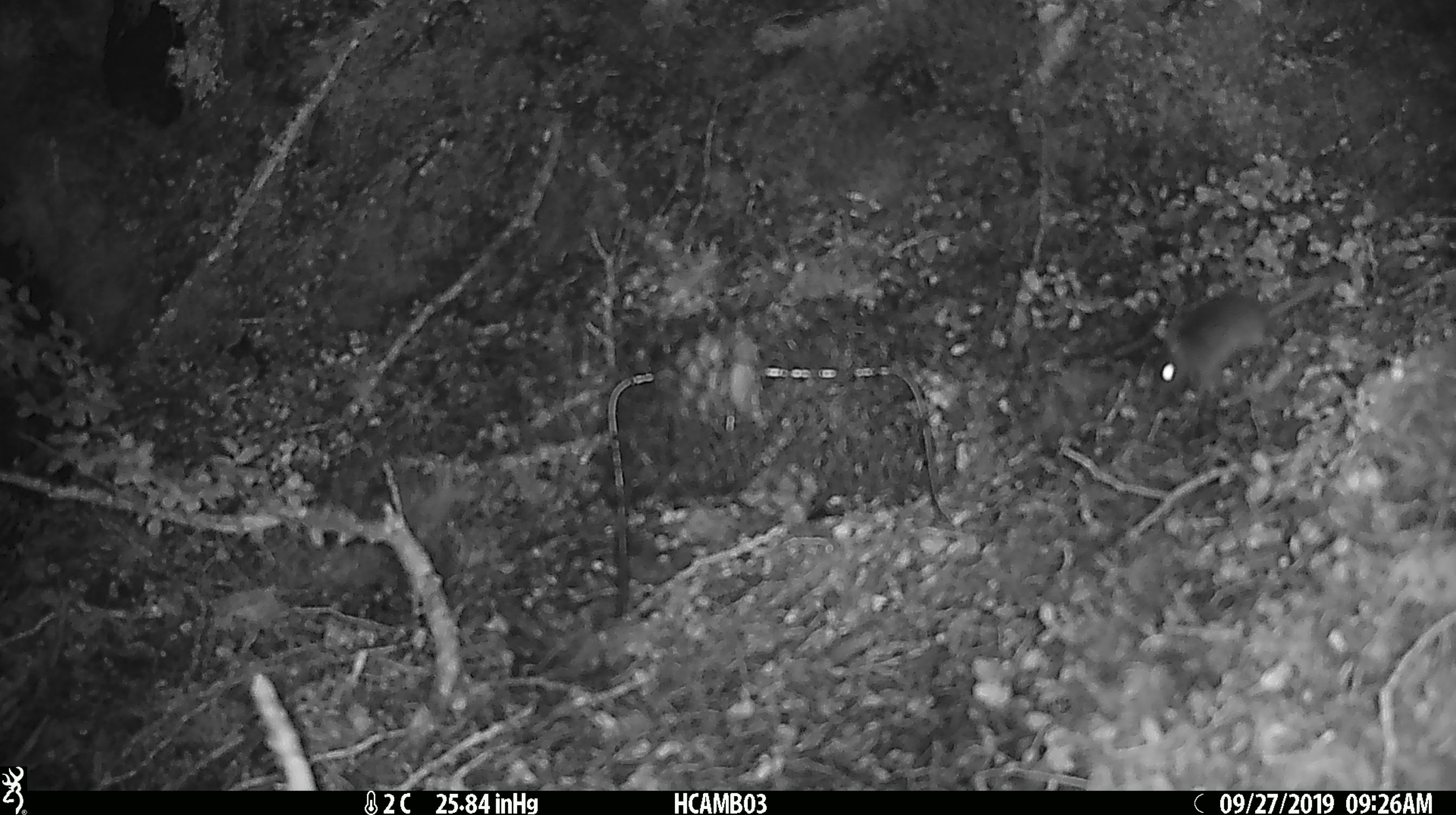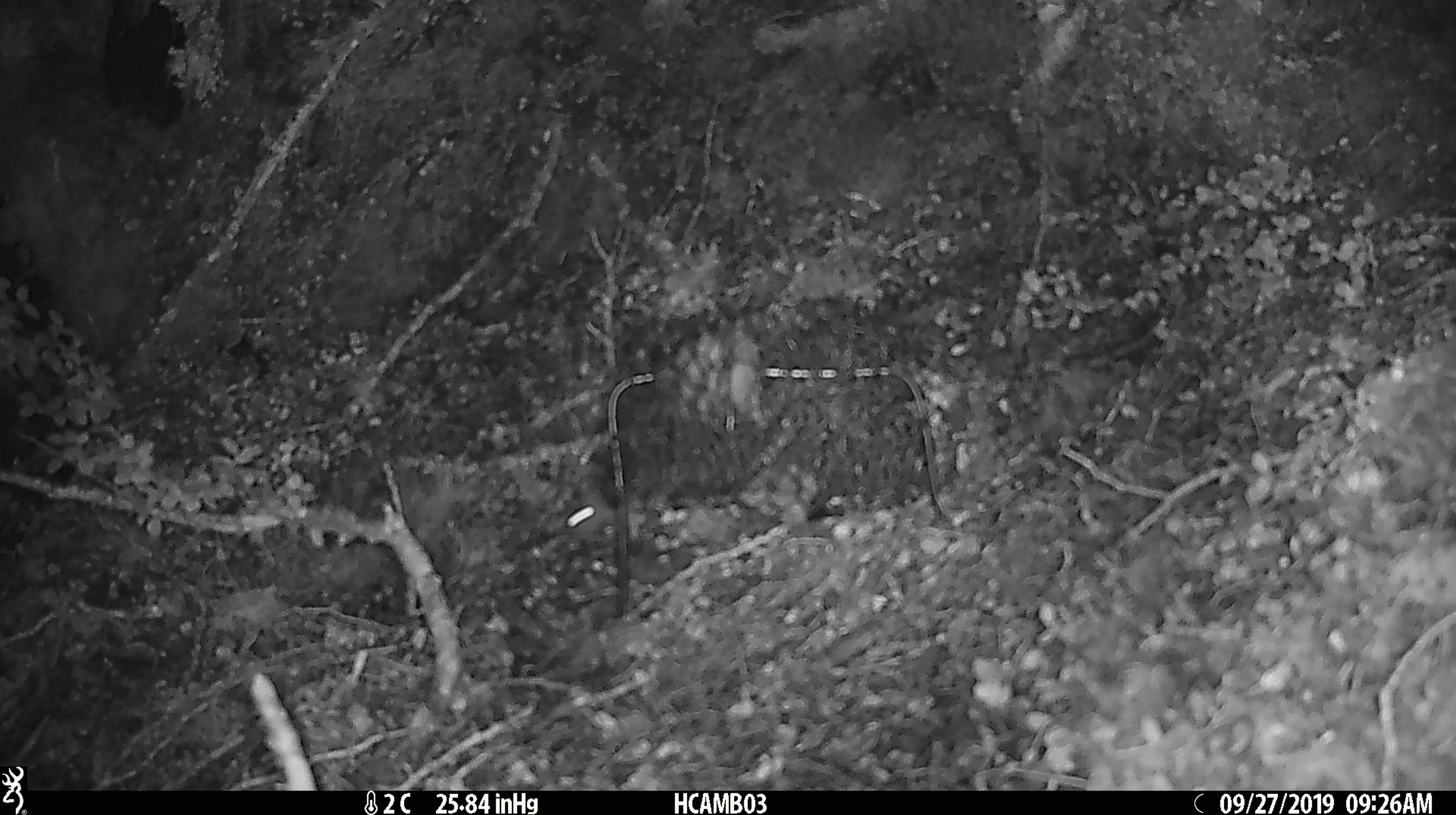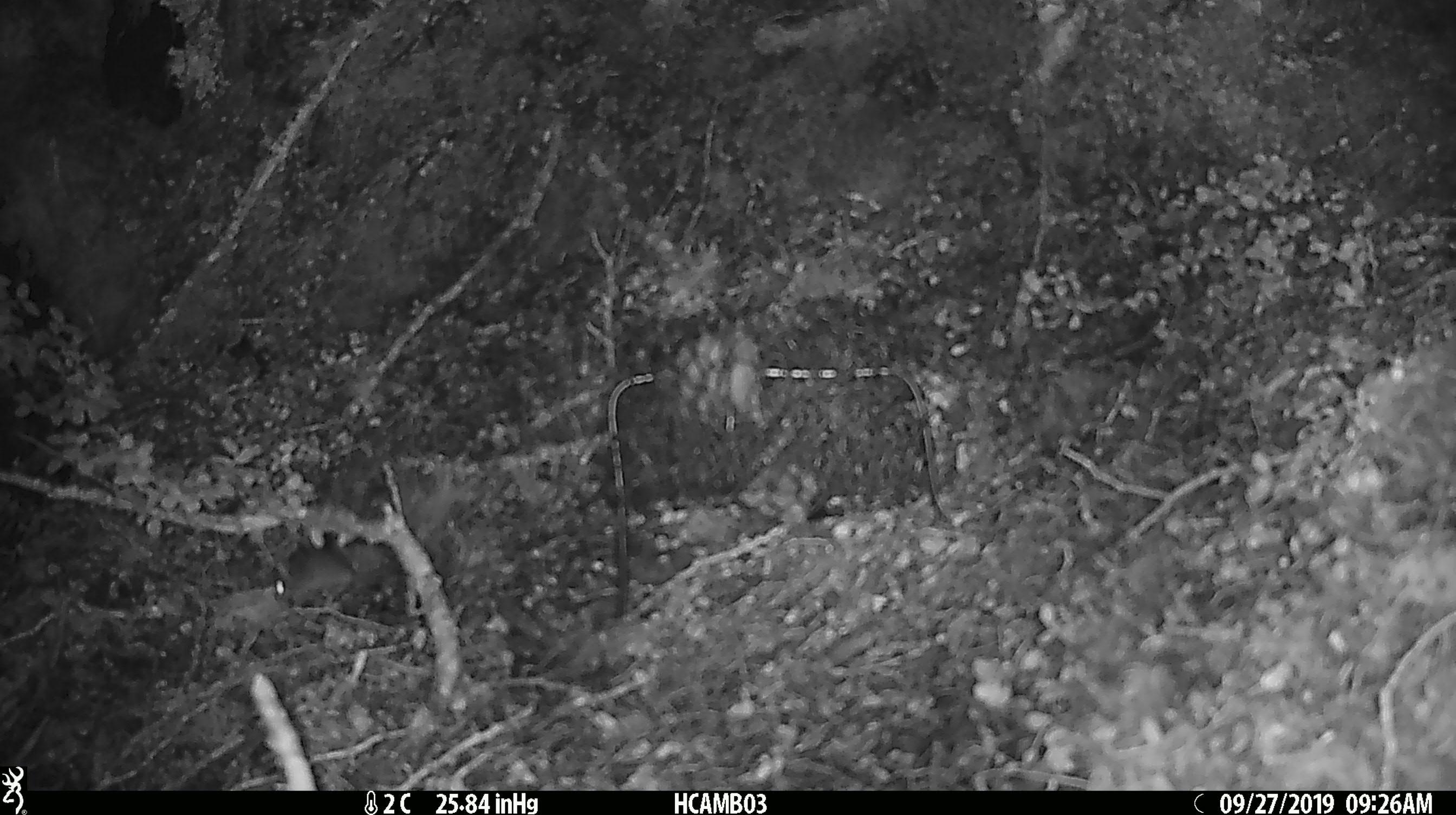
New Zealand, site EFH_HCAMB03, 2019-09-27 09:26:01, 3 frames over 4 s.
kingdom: Animalia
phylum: Chordata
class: Mammalia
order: Rodentia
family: Muridae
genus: Mus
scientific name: Mus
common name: mouse